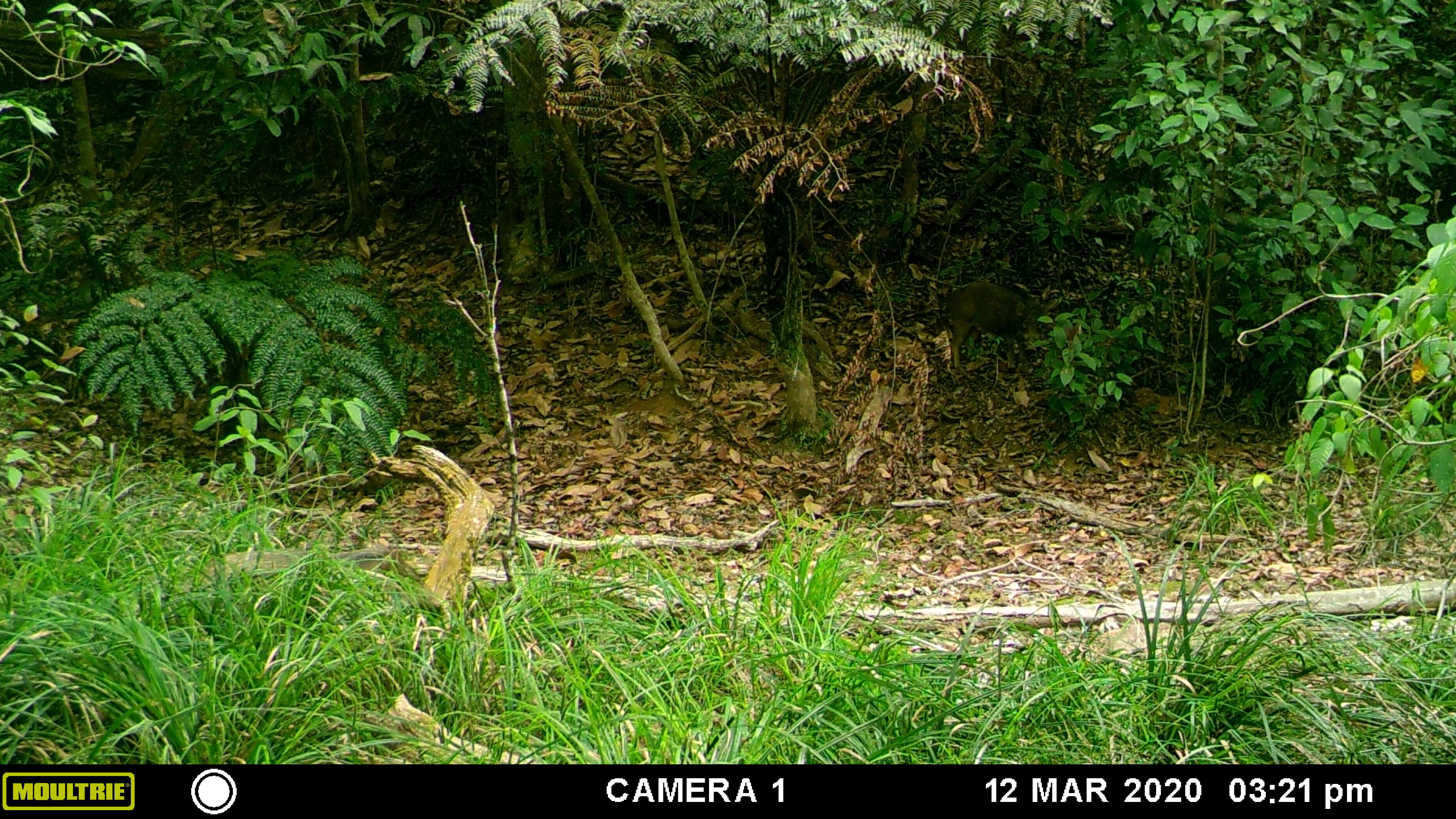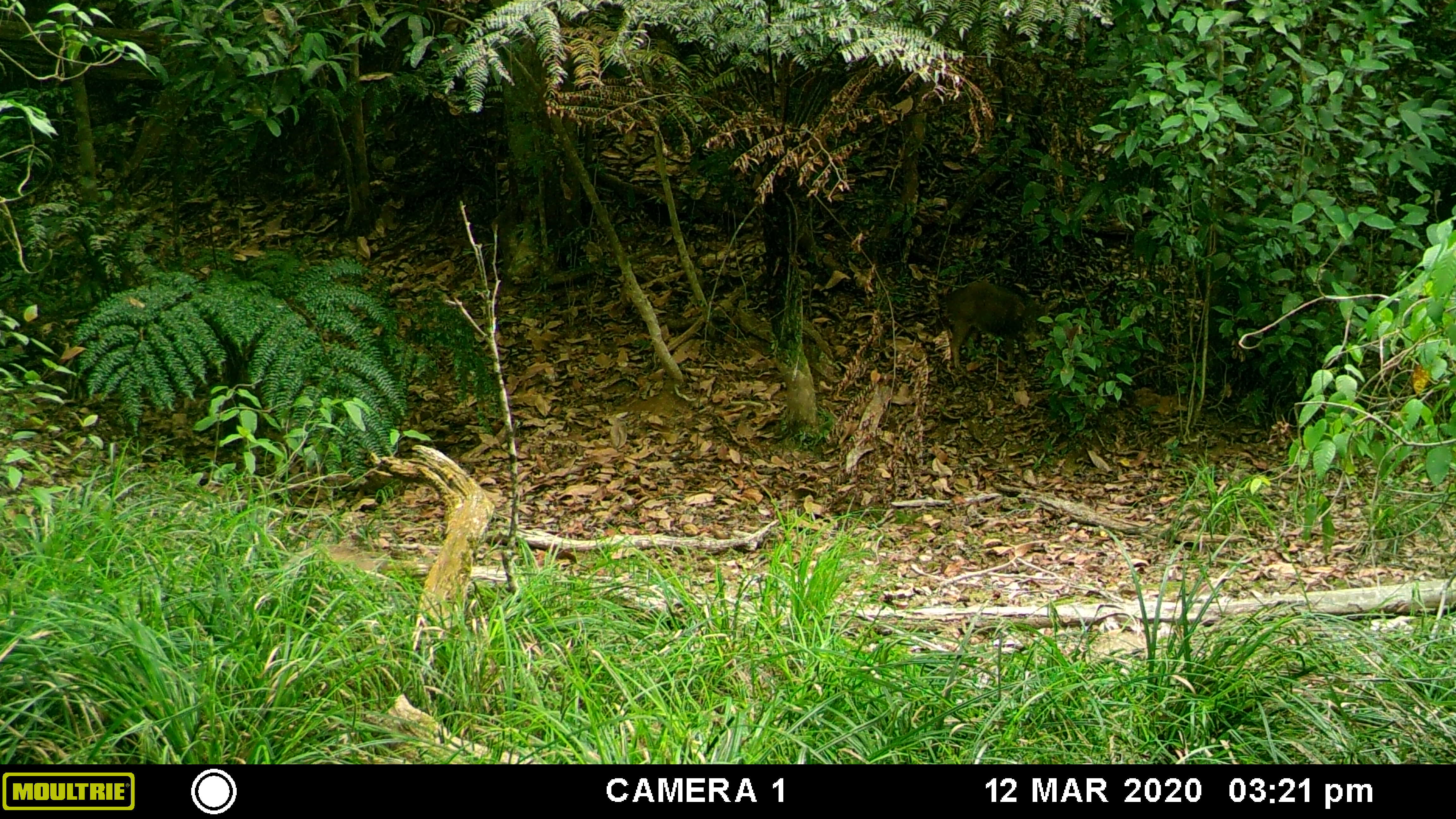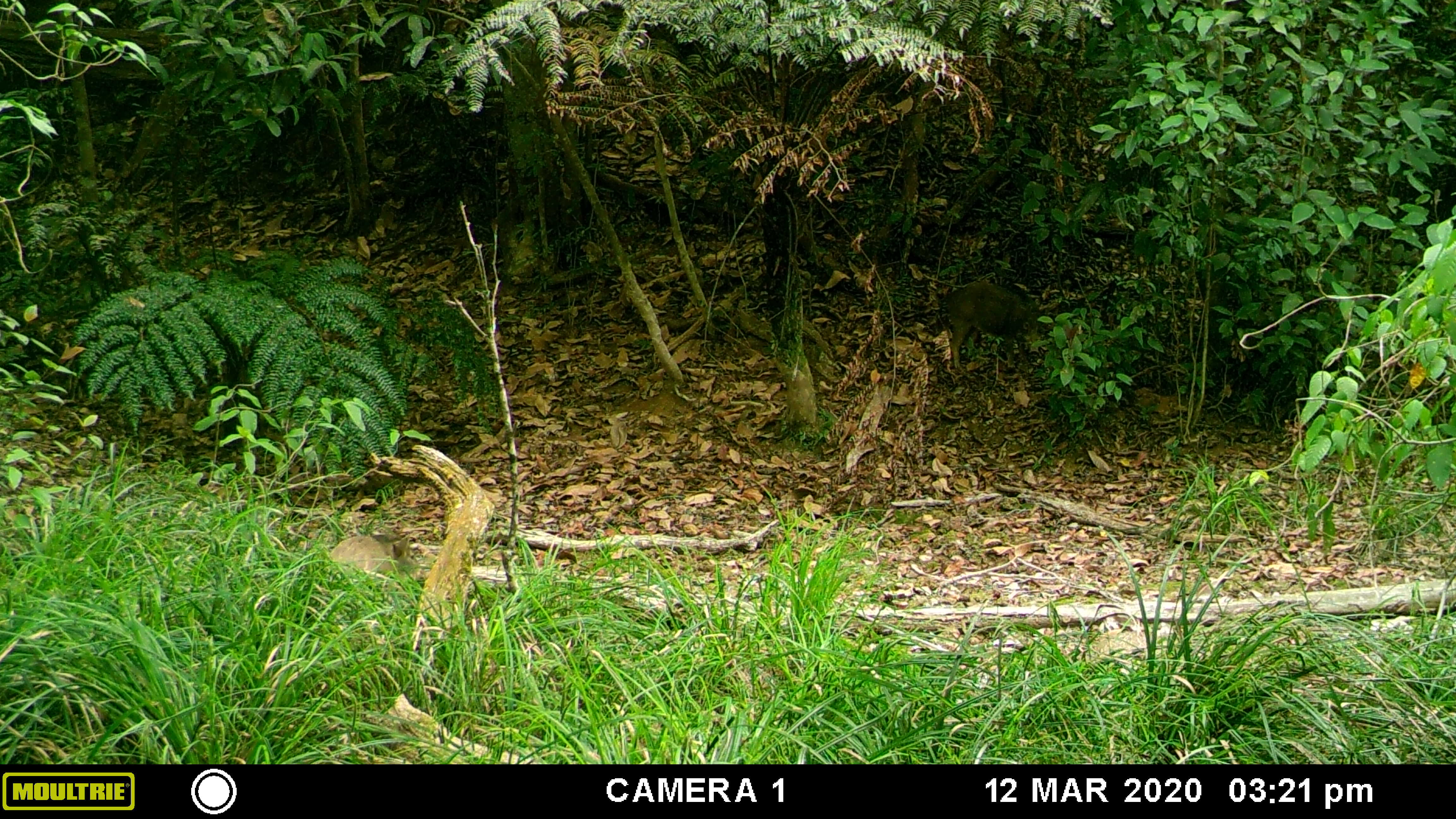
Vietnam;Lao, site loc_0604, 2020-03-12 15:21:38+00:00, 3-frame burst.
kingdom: Animalia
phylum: Chordata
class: Mammalia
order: Artiodactyla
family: Suidae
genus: Sus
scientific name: Sus scrofa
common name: eurasian wild pig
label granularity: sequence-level